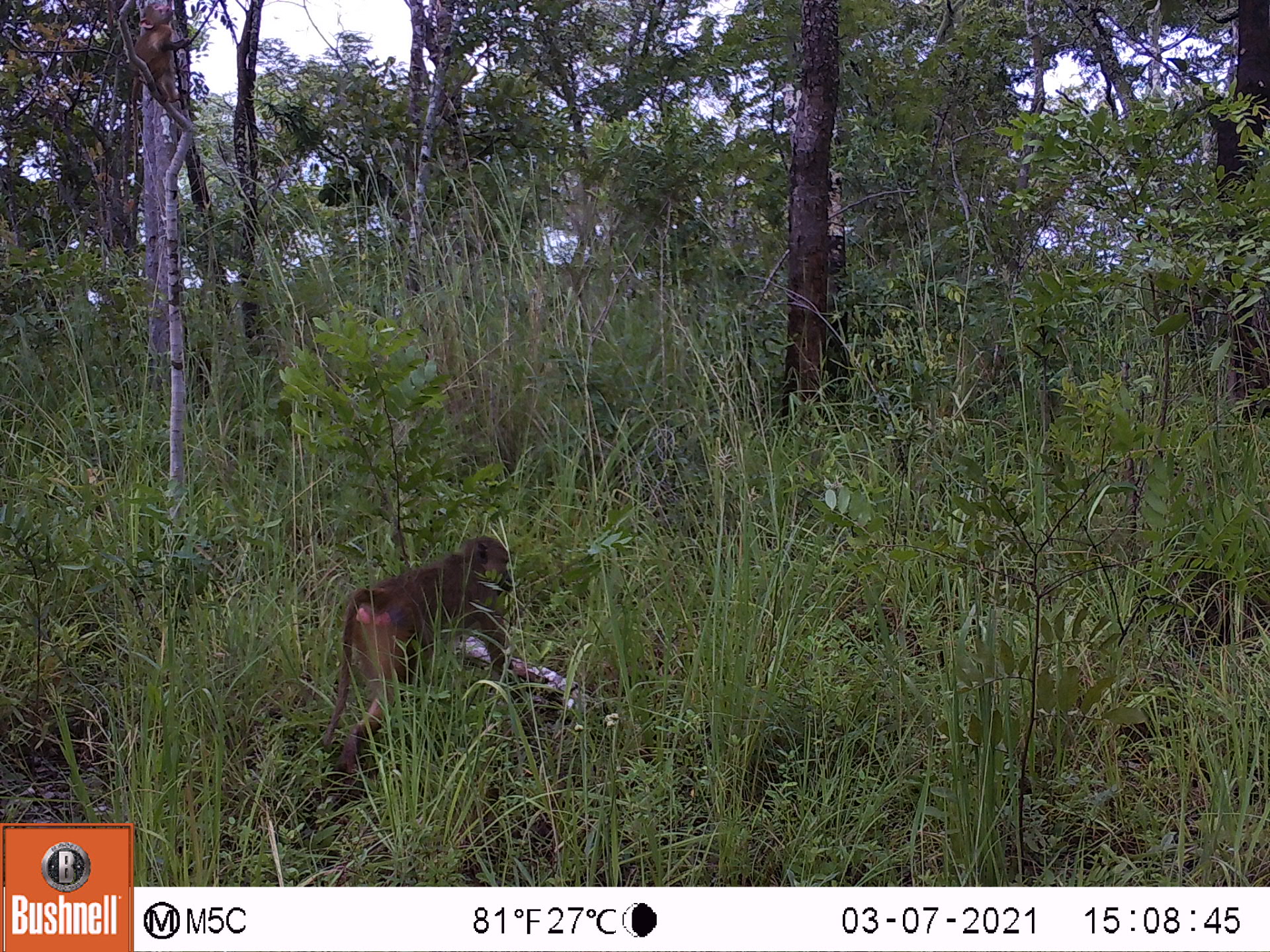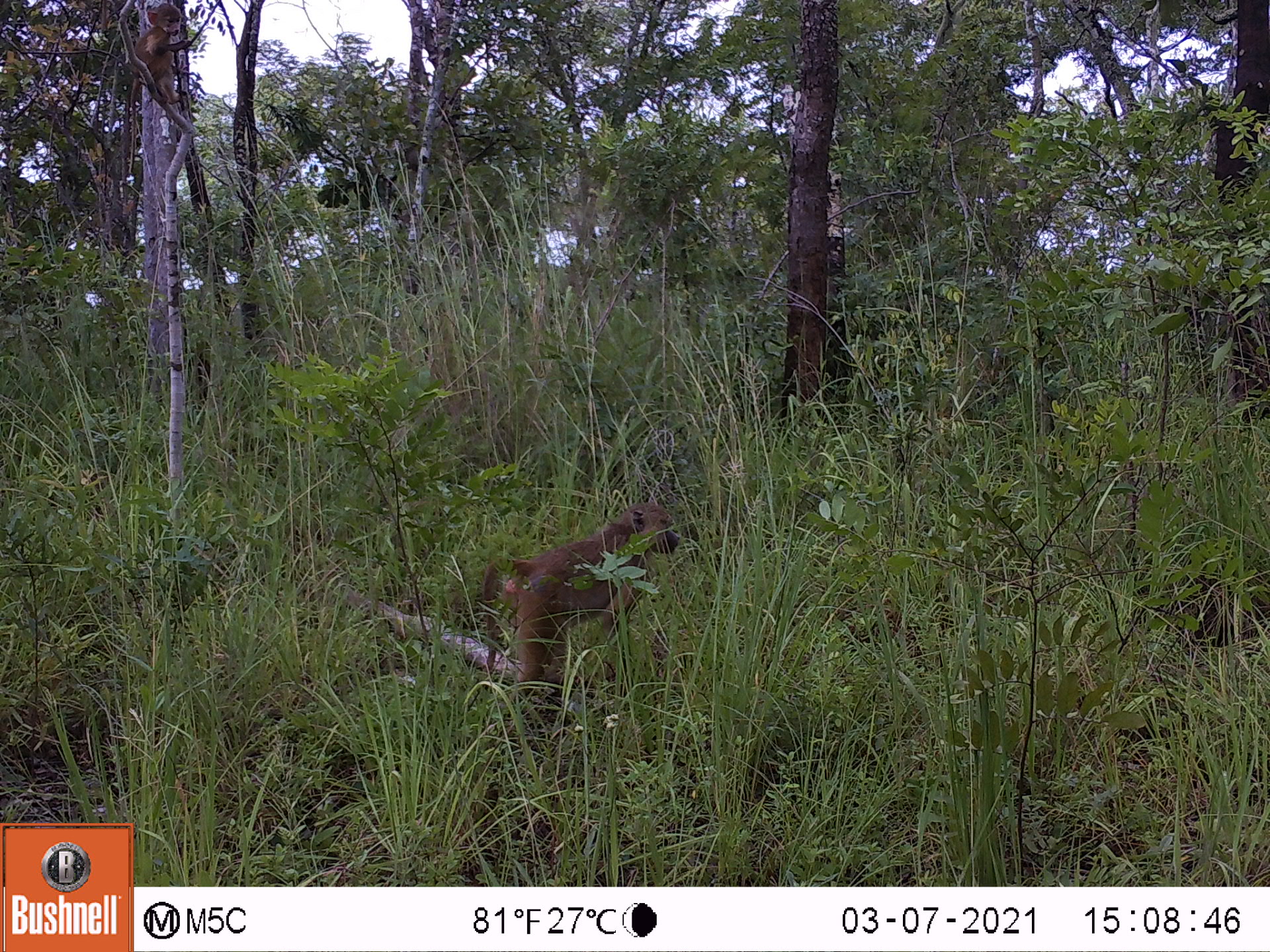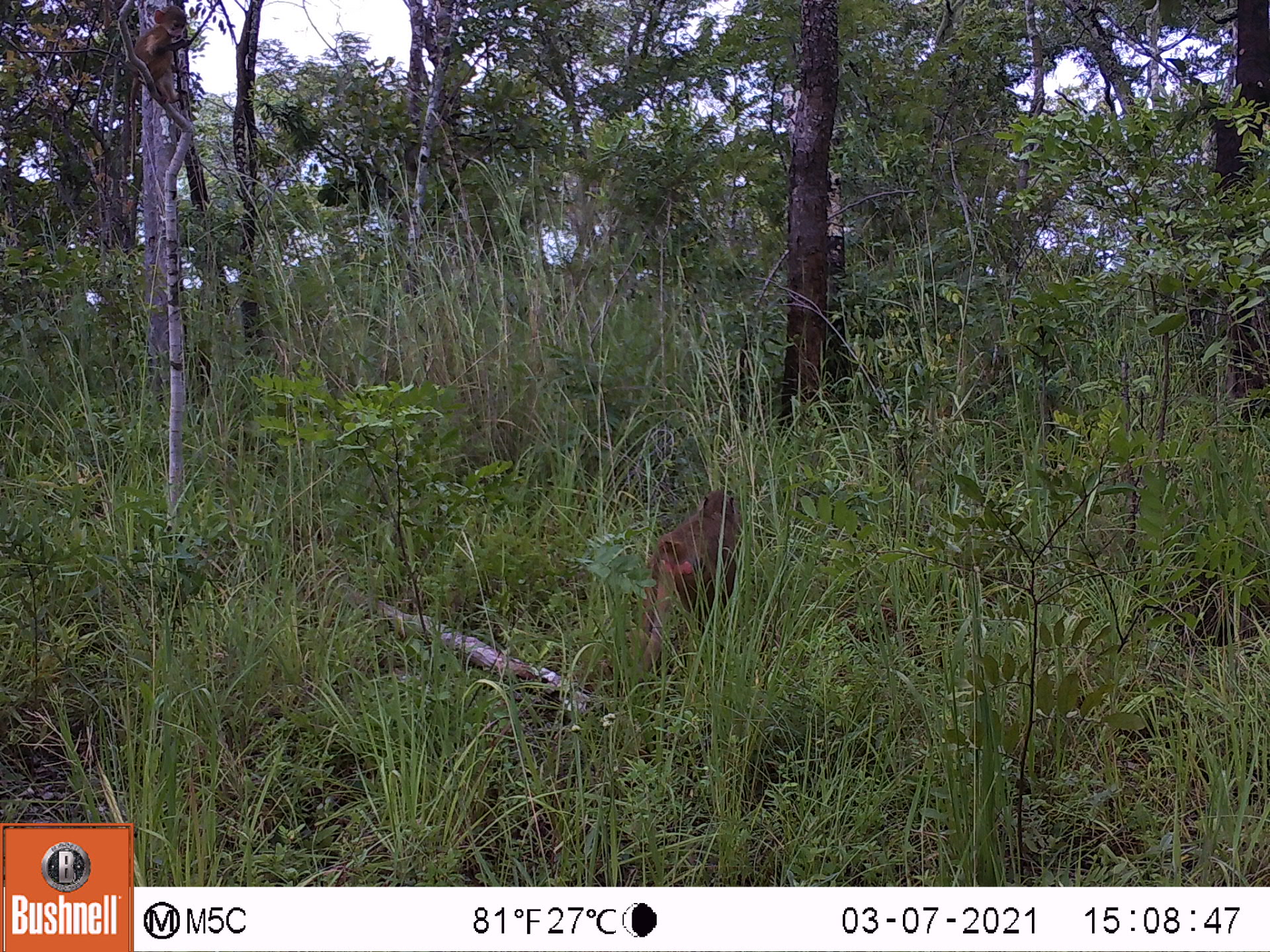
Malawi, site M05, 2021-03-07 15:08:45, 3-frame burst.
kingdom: Animalia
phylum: Chordata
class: Mammalia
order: Primates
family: Cercopithecidae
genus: Papio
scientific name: Papio cynocephalus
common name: yellow baboon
Yellow baboon (Papio cynocephalus), count 2.